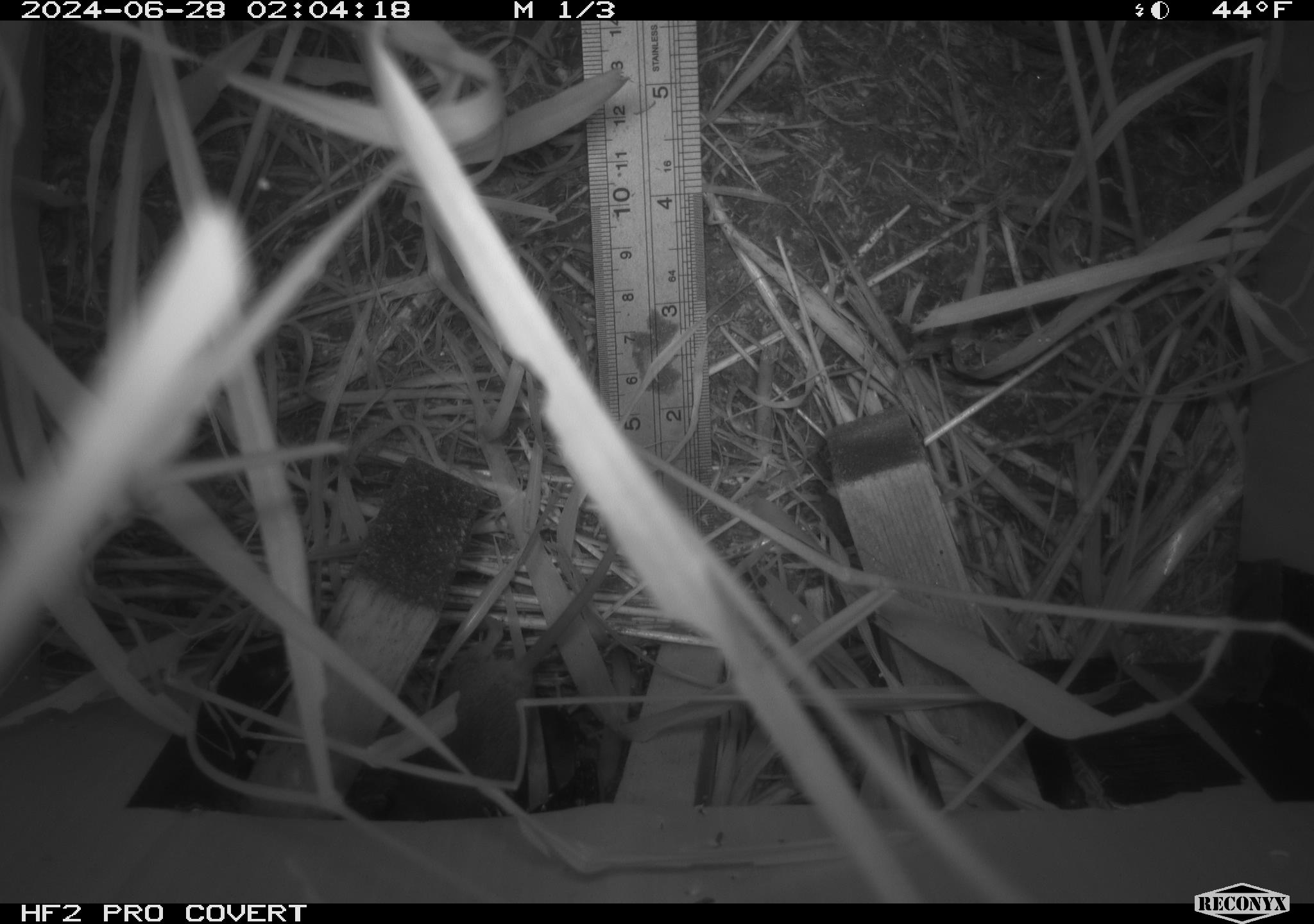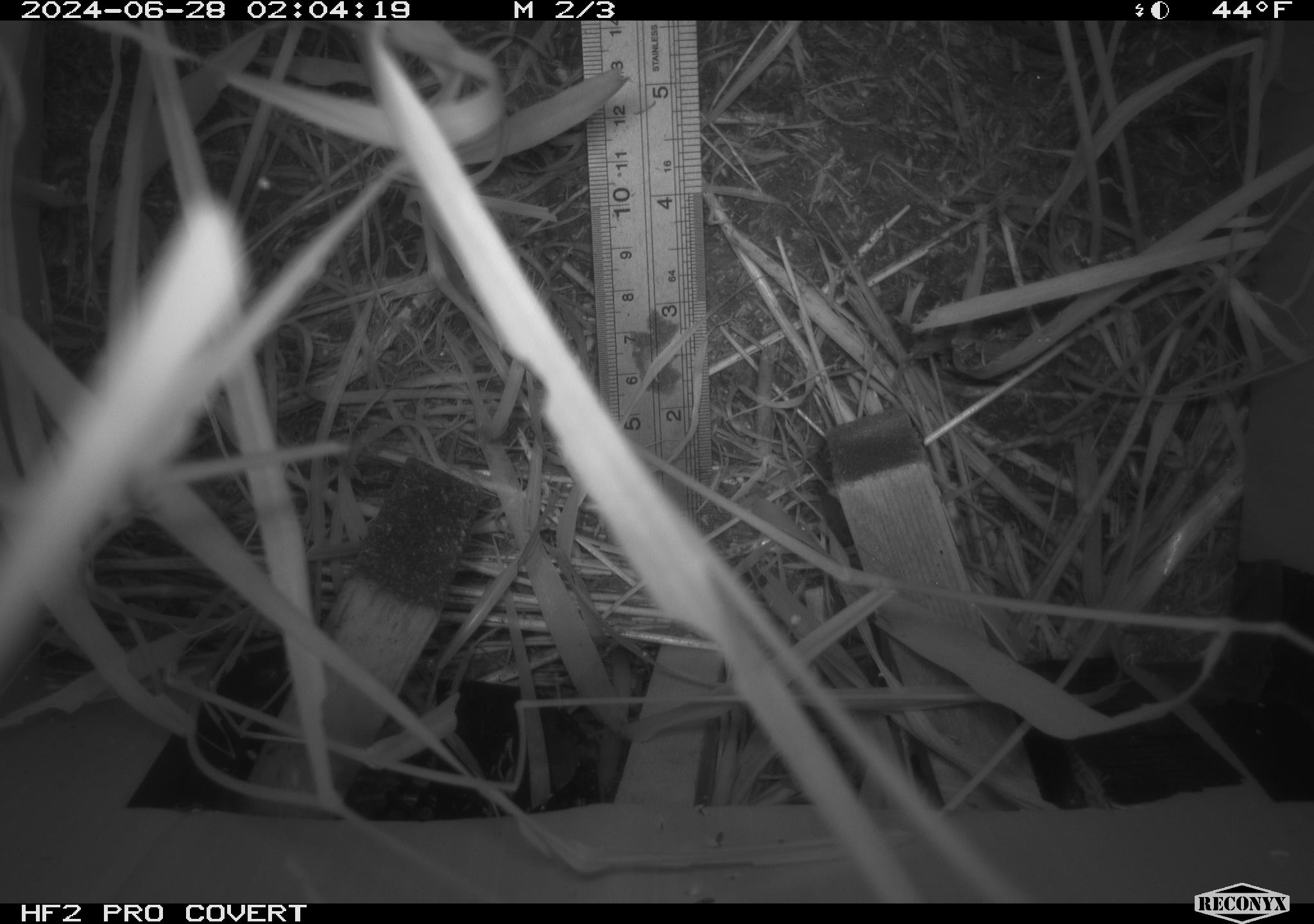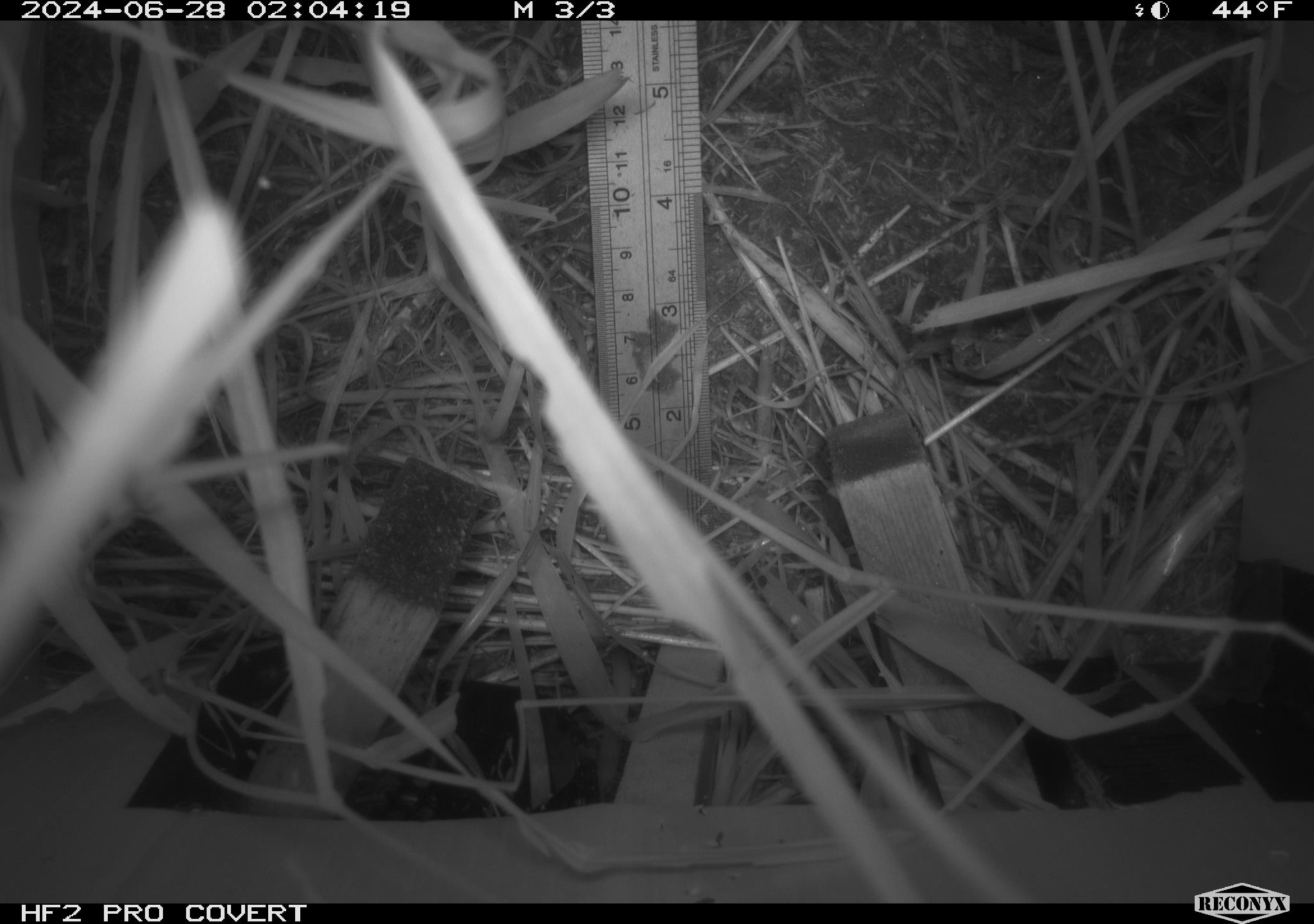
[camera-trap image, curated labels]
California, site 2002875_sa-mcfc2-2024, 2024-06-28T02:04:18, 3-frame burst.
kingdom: Animalia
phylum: Chordata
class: Mammalia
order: Rodentia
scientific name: Rodentia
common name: rodent